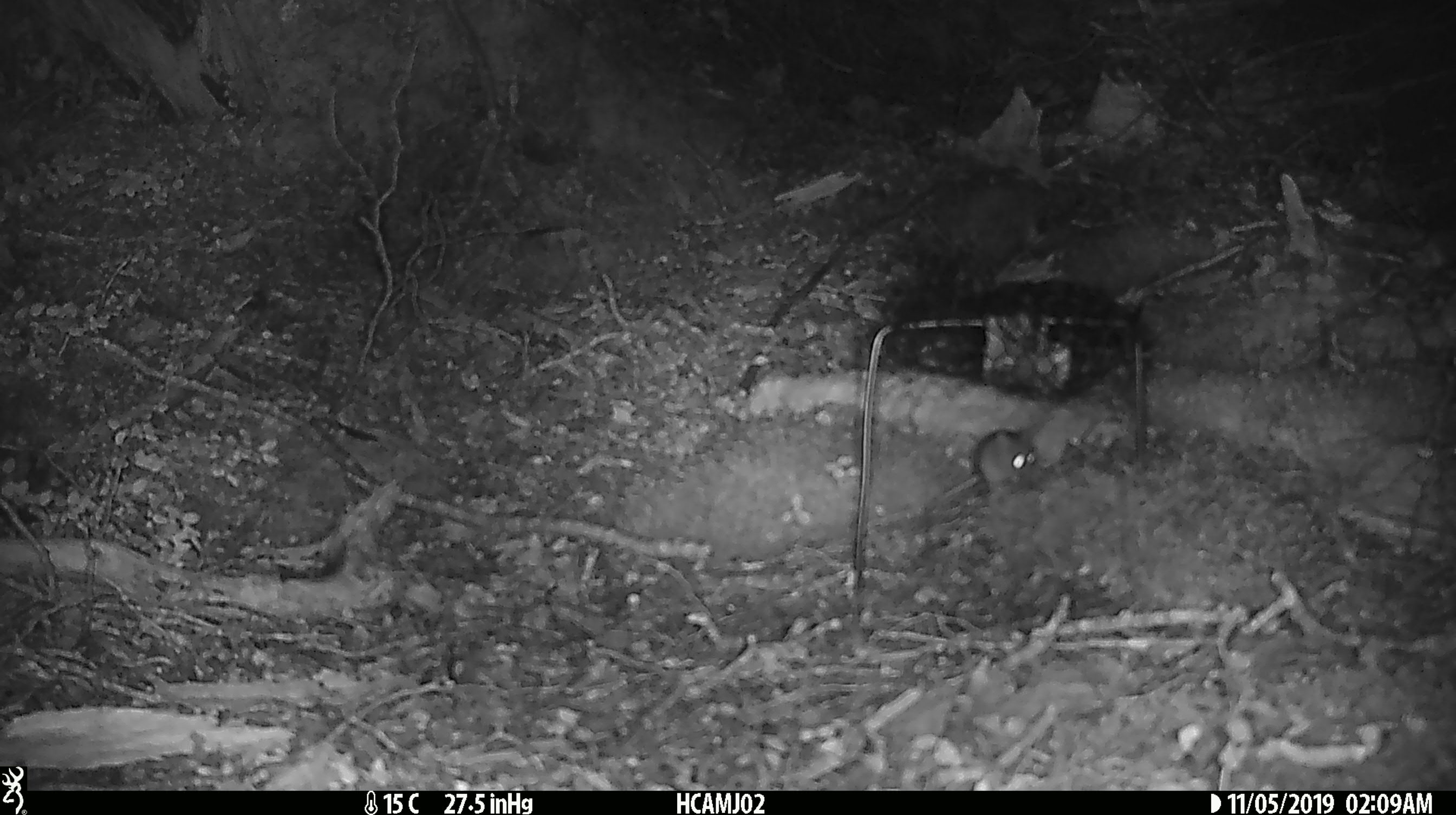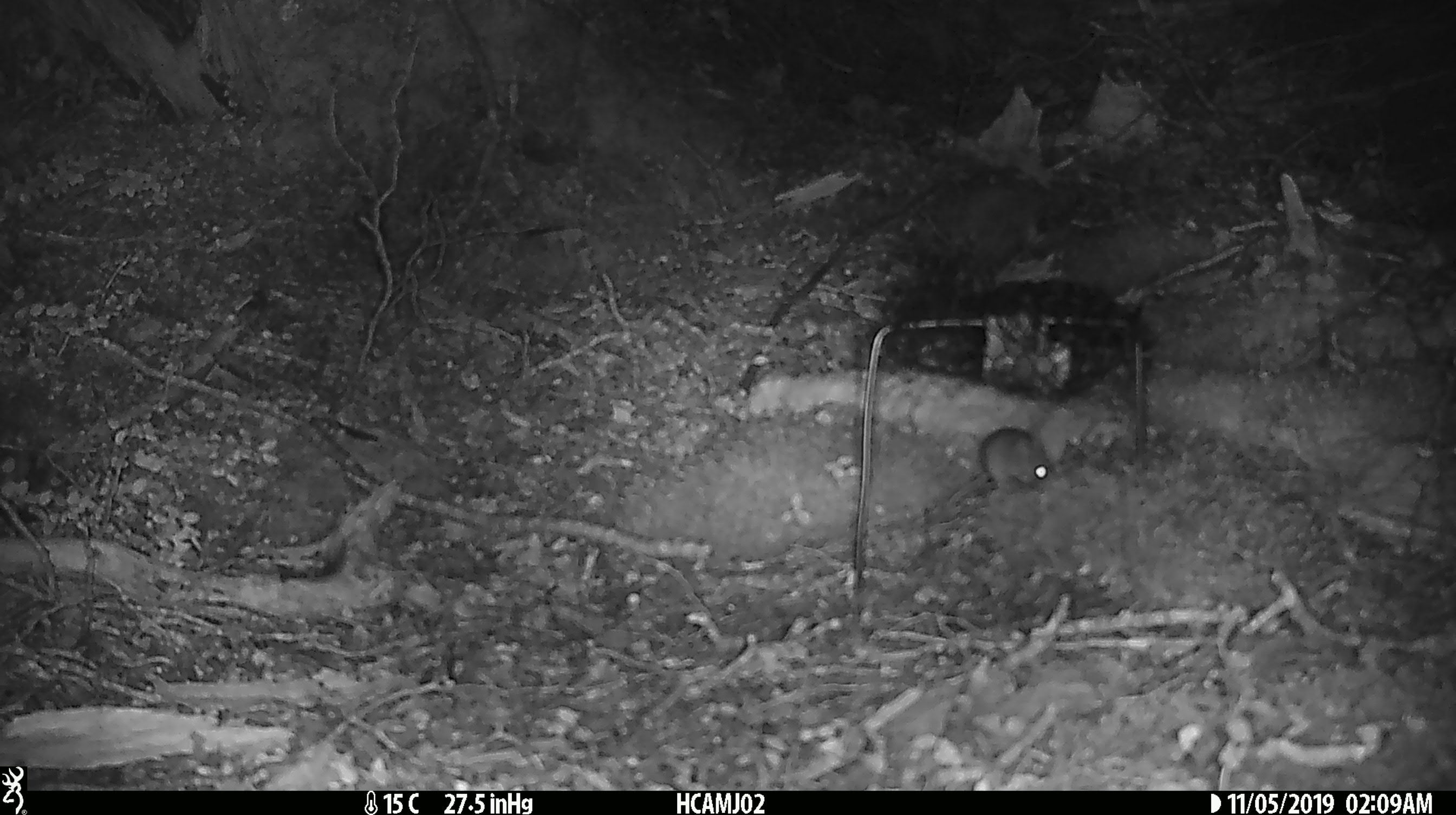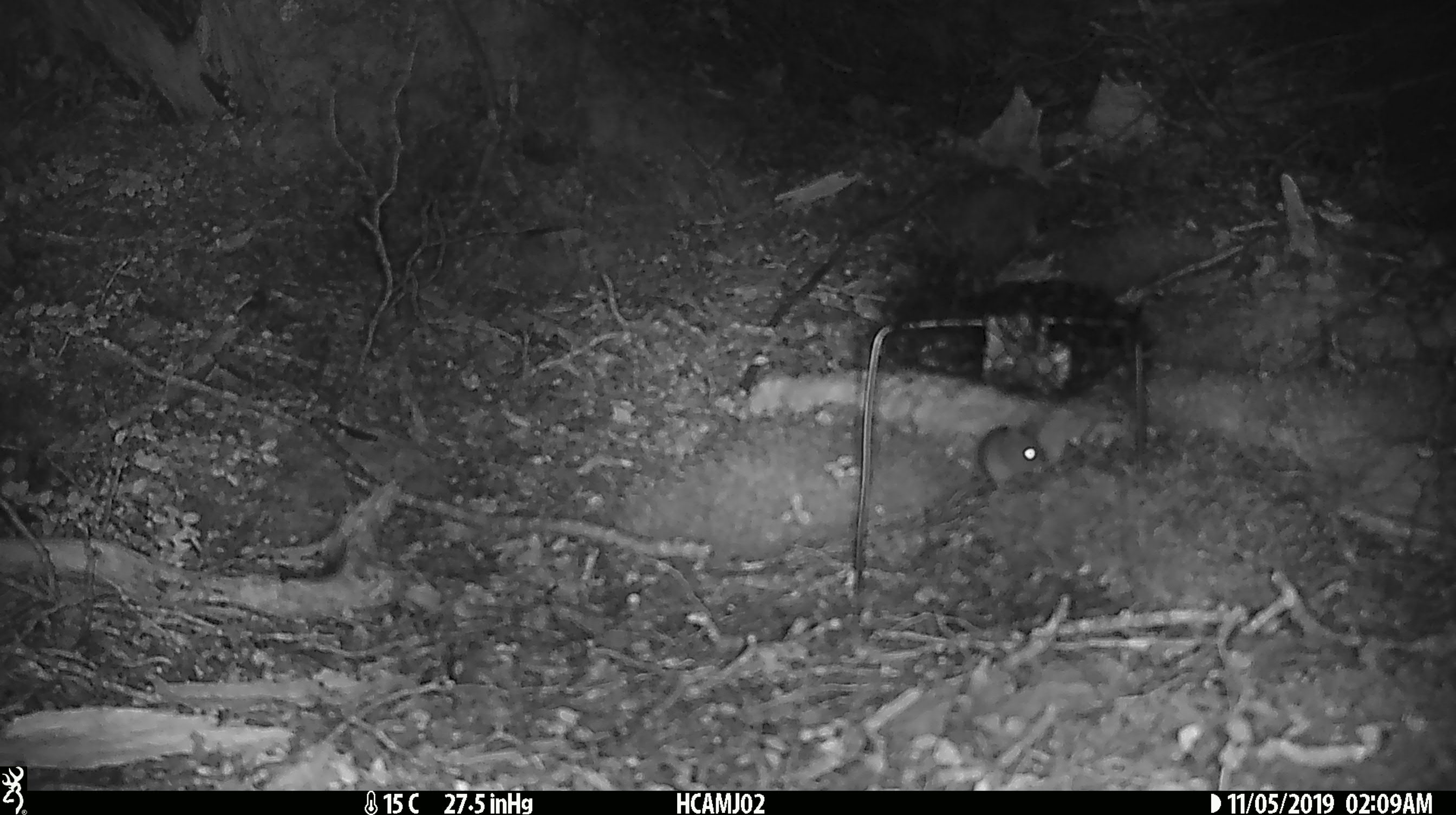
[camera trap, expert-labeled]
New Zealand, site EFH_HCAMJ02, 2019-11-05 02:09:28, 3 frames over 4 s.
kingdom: Animalia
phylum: Chordata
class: Mammalia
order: Rodentia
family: Muridae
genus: Mus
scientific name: Mus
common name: mouse